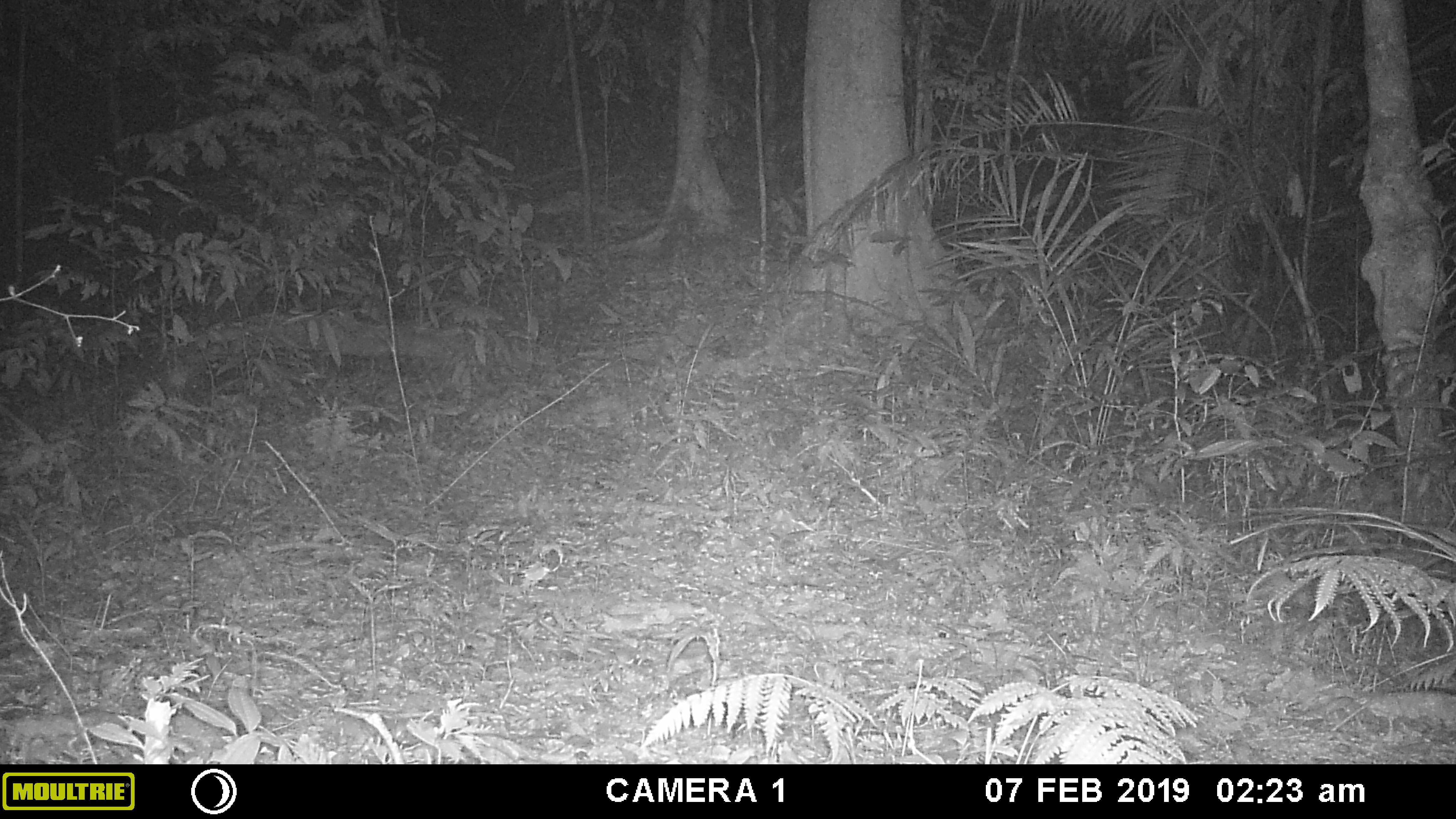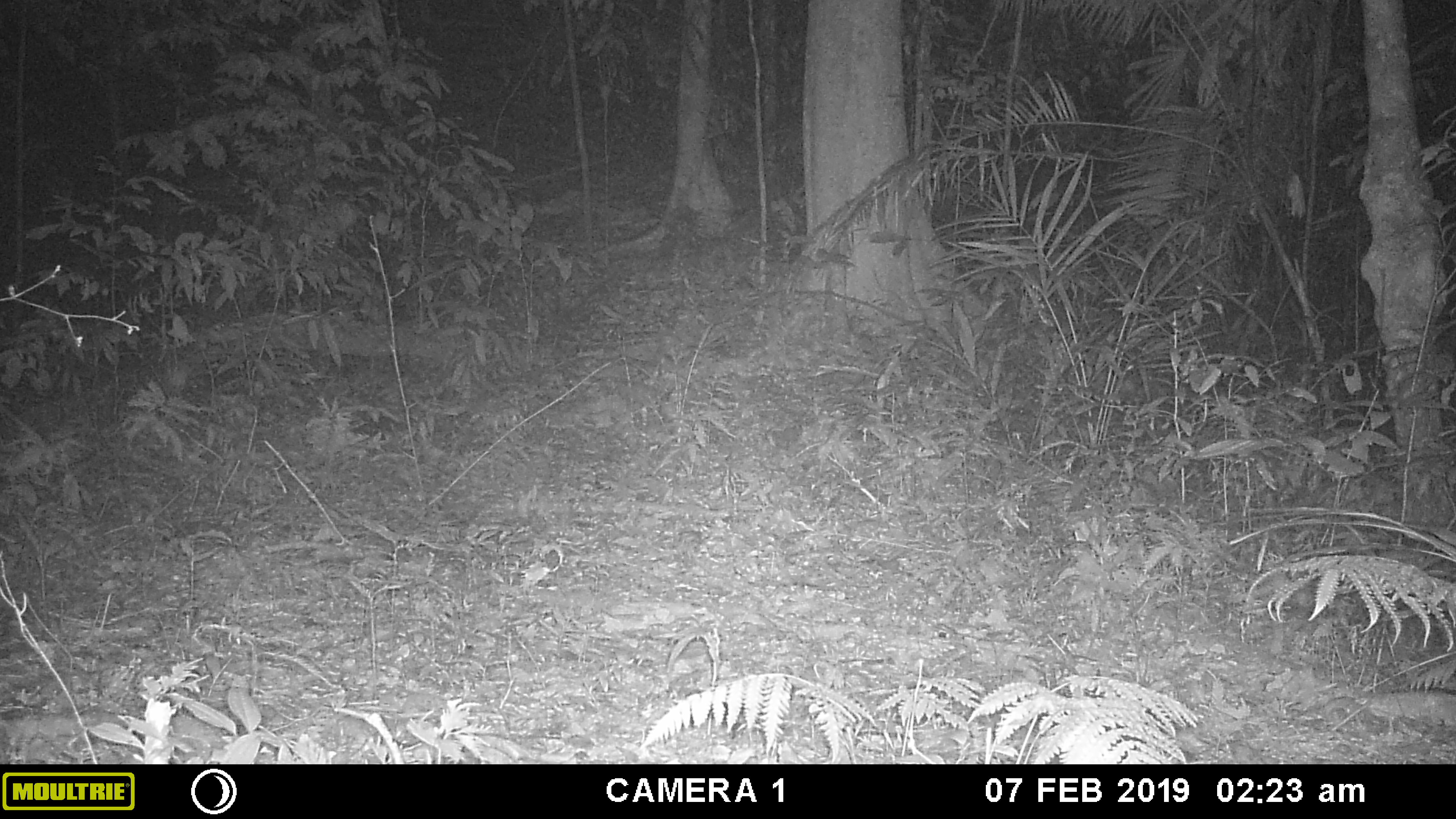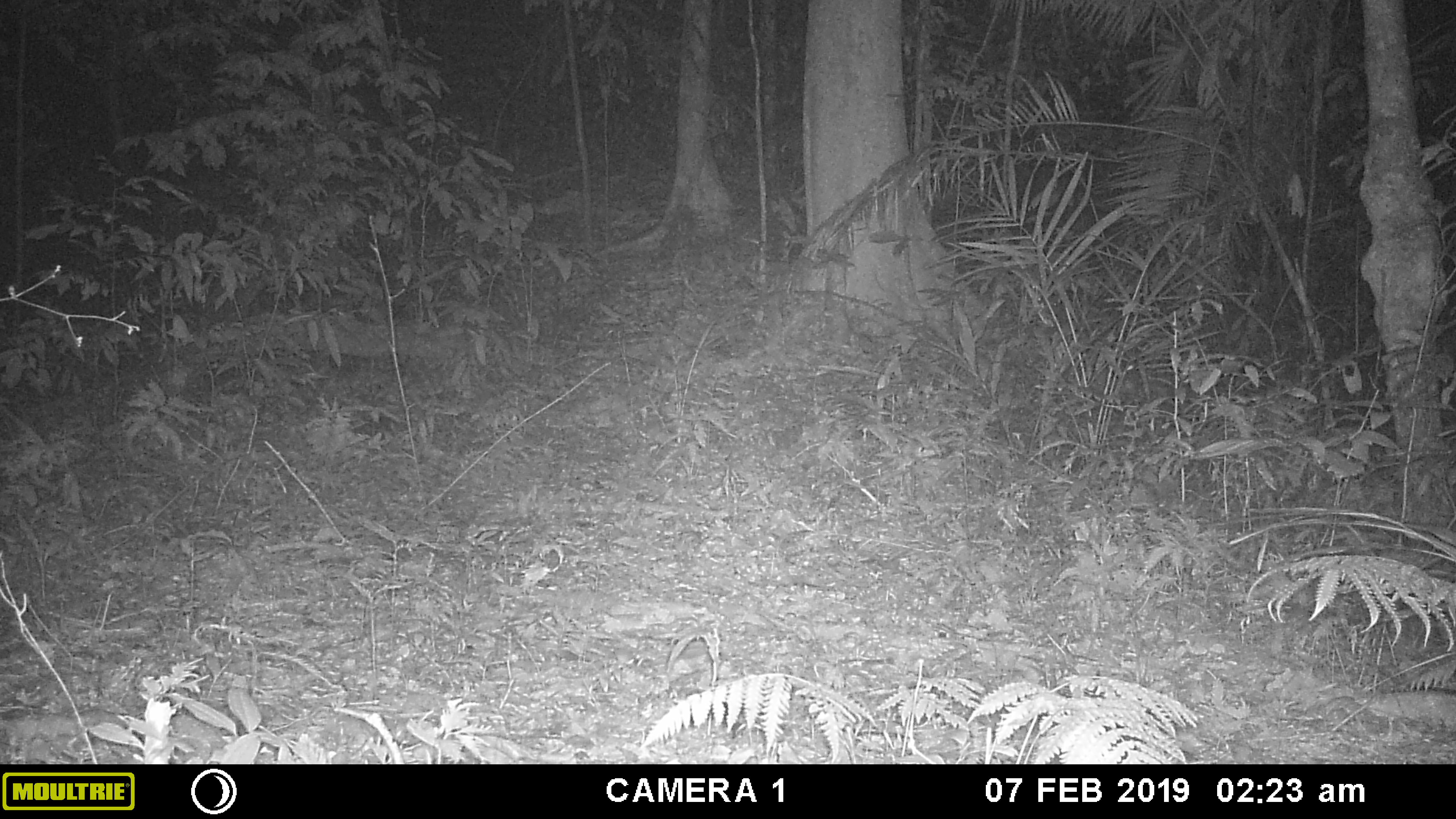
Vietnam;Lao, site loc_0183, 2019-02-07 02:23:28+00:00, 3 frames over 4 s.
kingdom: Animalia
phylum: Chordata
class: Mammalia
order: Artiodactyla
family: Cervidae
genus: Muntiacus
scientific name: Muntiacus vuquangensis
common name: large-antlered muntjac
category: large antlered muntjac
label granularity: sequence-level